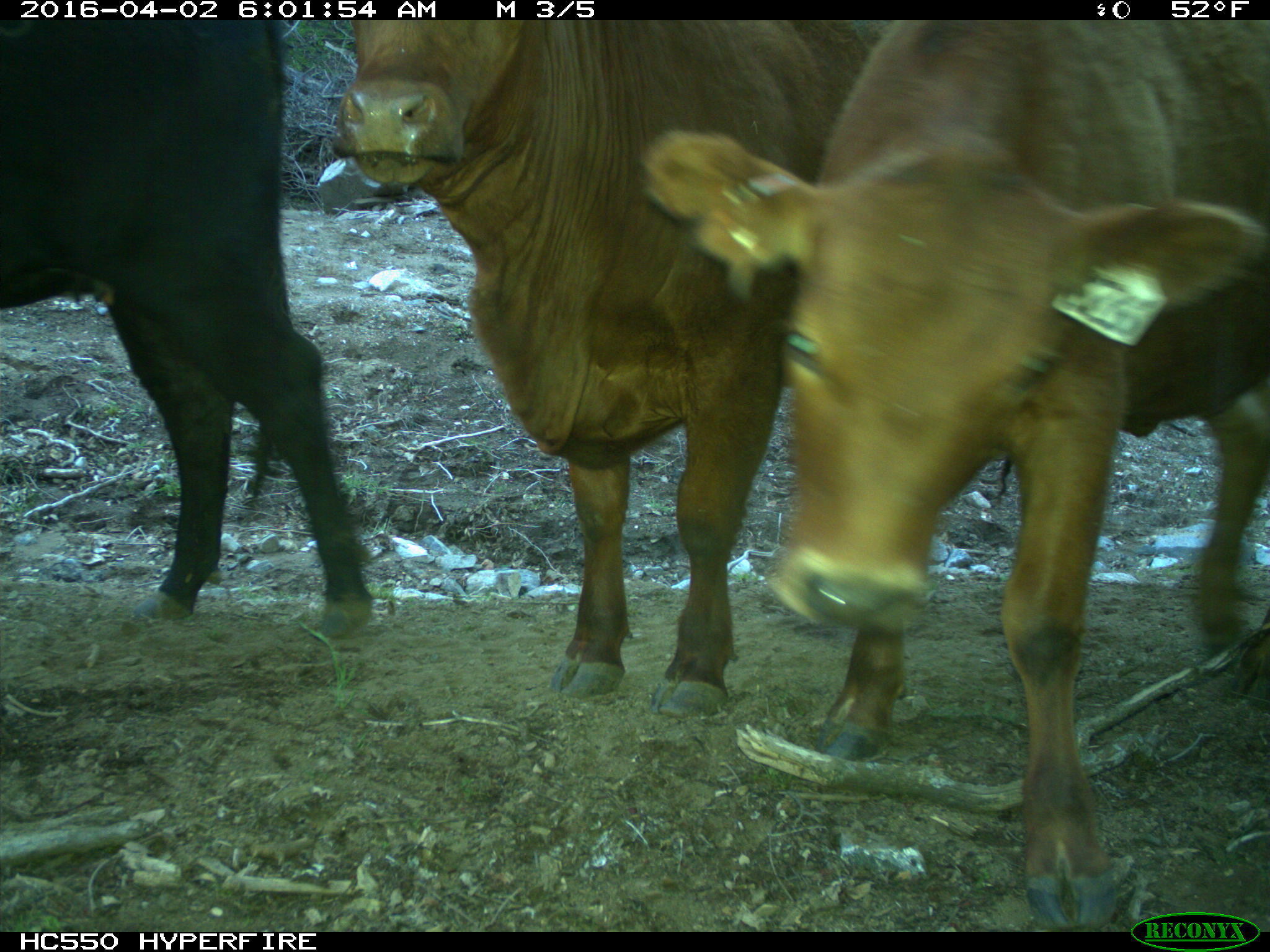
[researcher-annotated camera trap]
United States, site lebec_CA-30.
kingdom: Animalia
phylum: Chordata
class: Mammalia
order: Artiodactyla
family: Bovidae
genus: Bos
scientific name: Bos taurus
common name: domestic cow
Bos taurus (domestic cow).